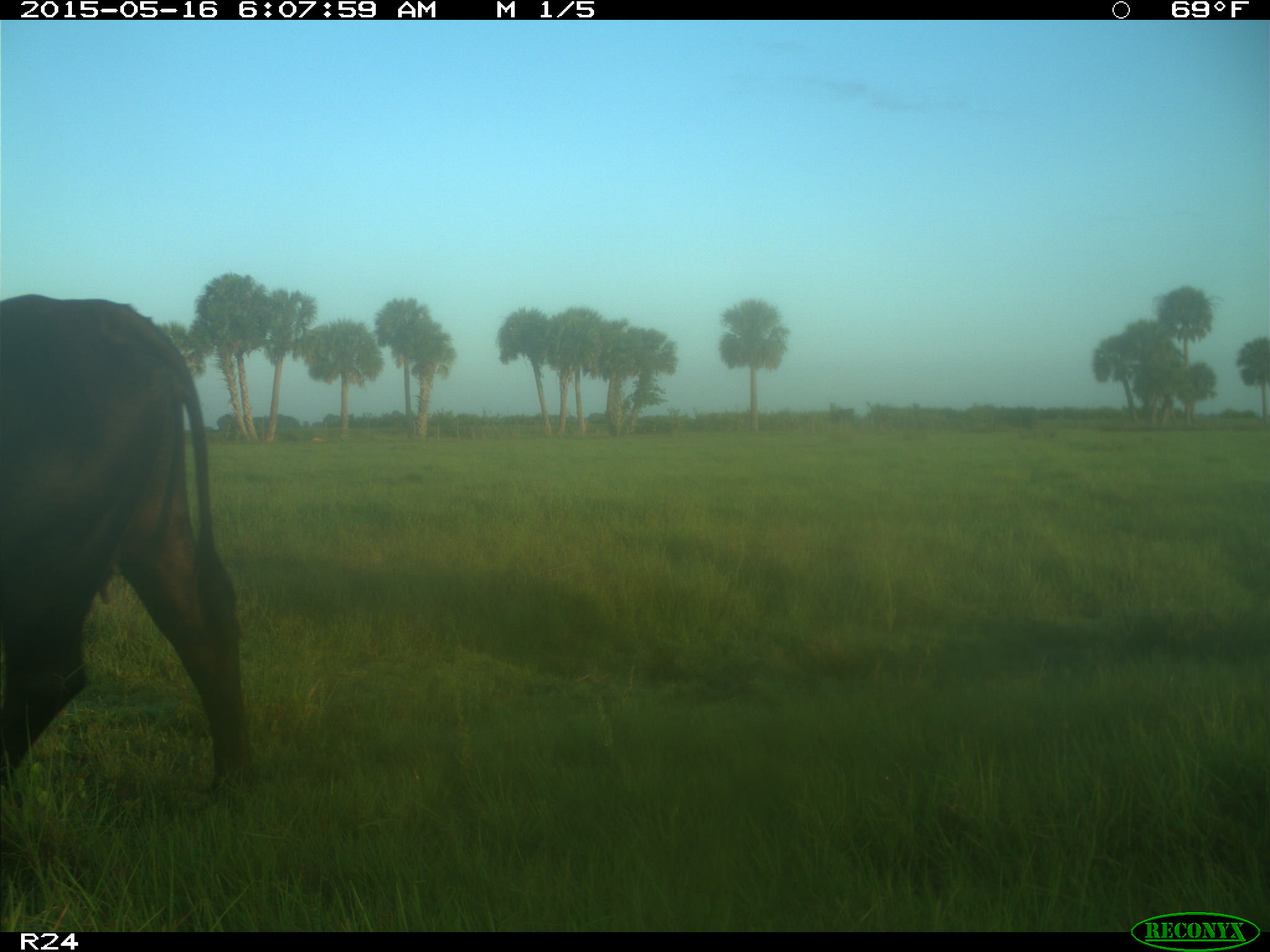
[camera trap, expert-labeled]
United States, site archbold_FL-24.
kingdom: Animalia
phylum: Chordata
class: Mammalia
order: Artiodactyla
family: Bovidae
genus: Bos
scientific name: Bos taurus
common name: domestic cow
Bos taurus (domestic cow).